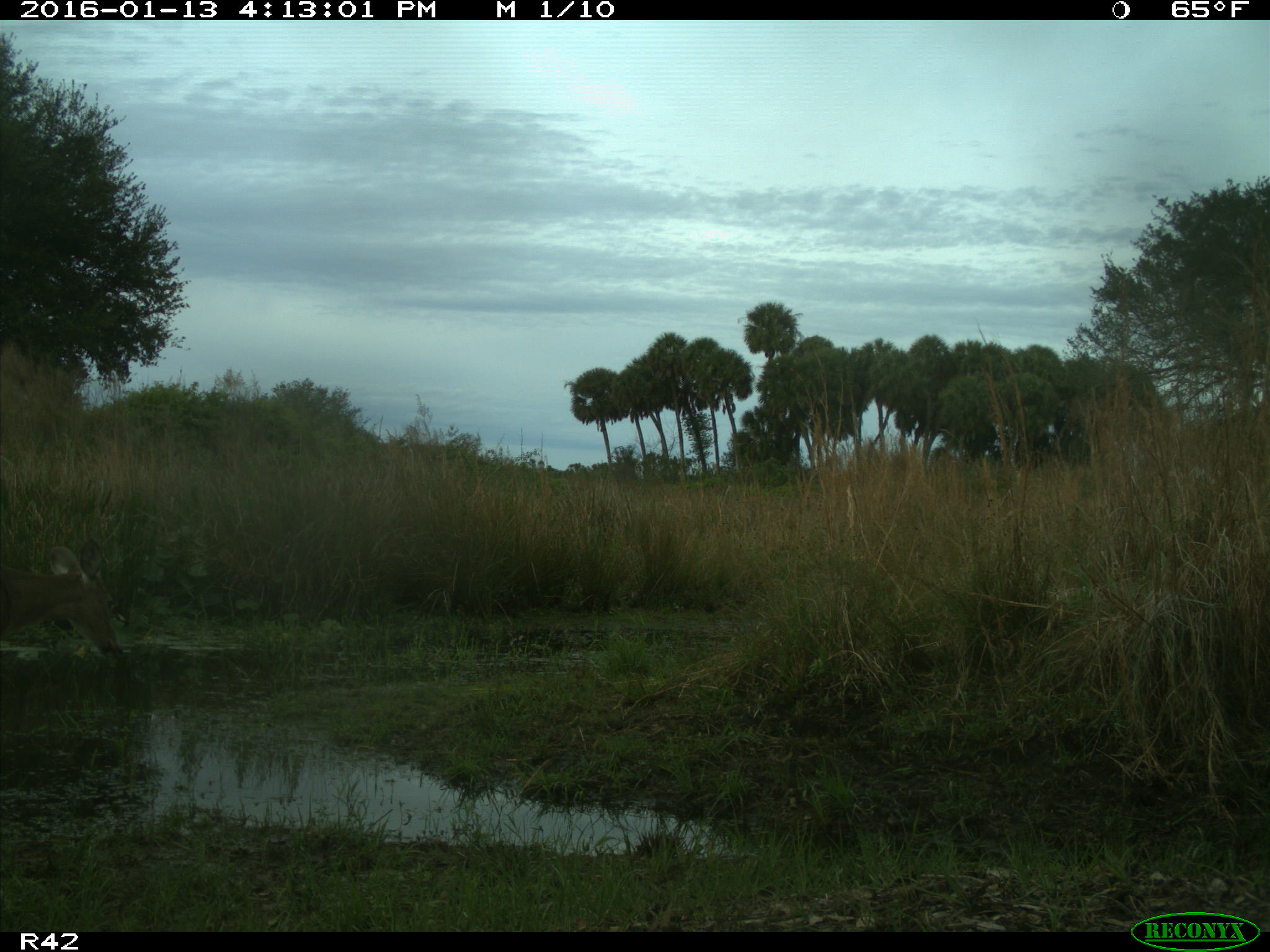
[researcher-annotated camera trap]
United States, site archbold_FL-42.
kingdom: Animalia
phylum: Chordata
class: Mammalia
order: Artiodactyla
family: Cervidae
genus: Odocoileus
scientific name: Odocoileus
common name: deer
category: unidentified deer